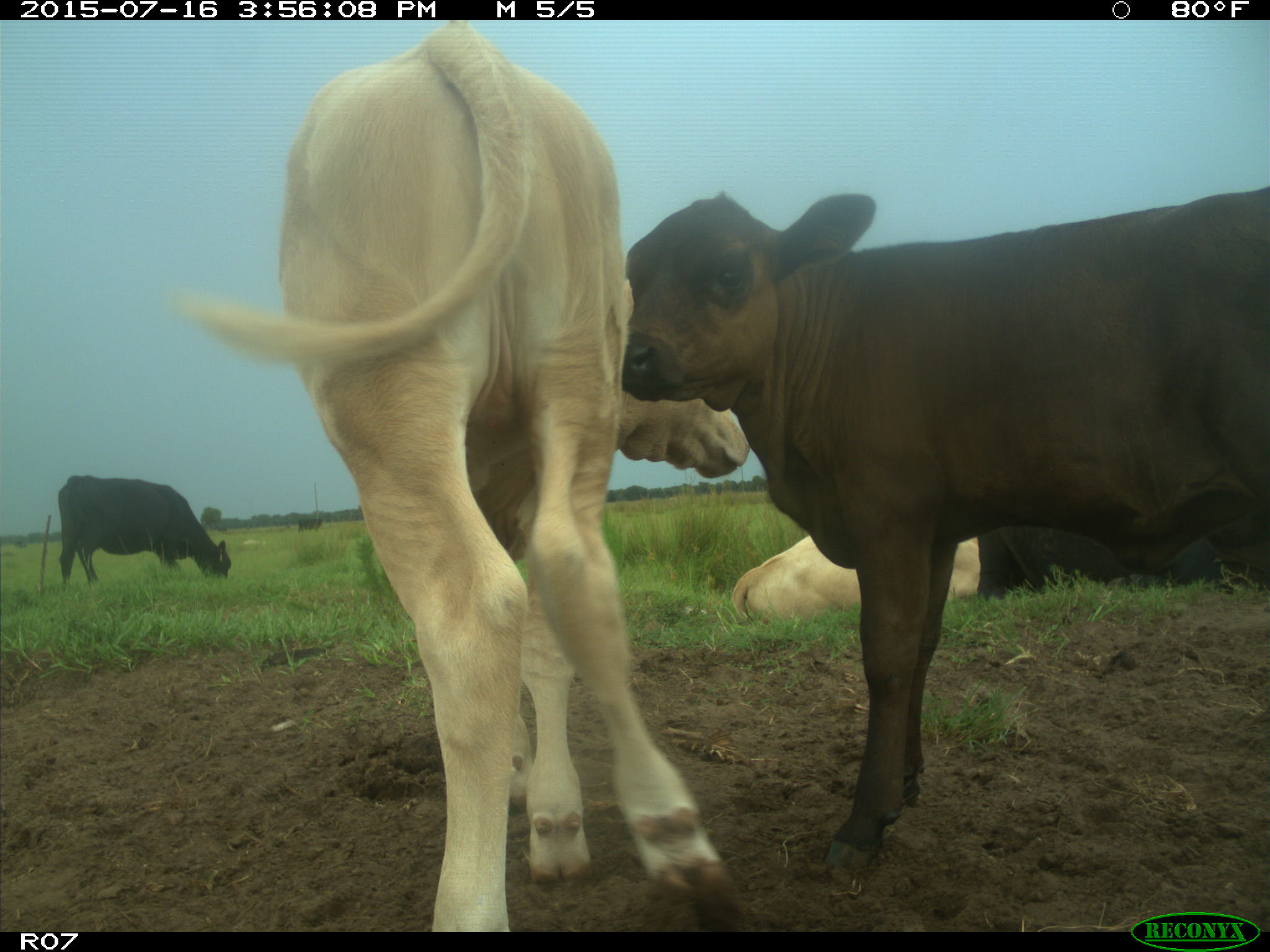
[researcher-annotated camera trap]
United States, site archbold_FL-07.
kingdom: Animalia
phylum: Chordata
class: Mammalia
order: Artiodactyla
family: Bovidae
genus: Bos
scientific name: Bos taurus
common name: domestic cow